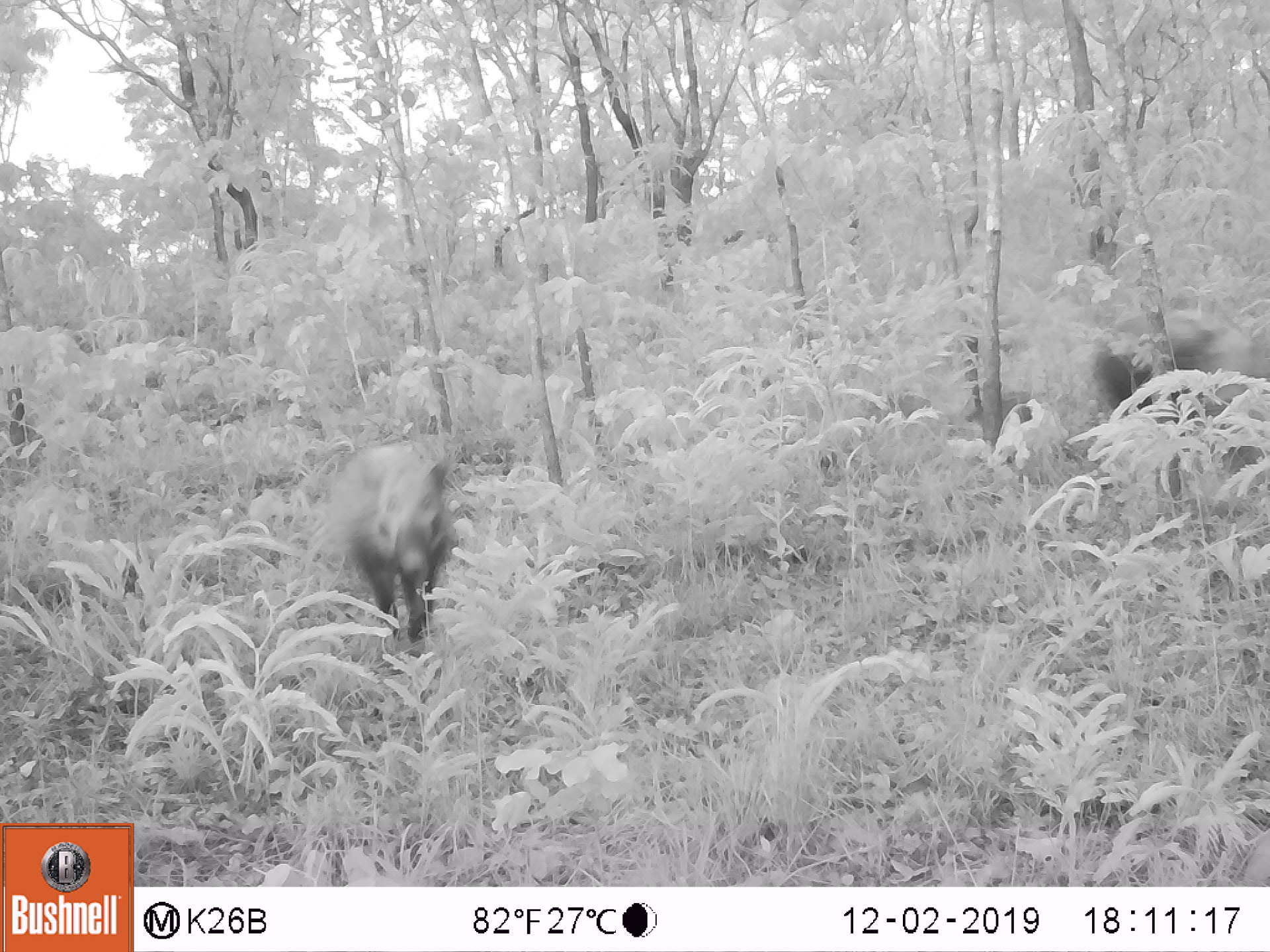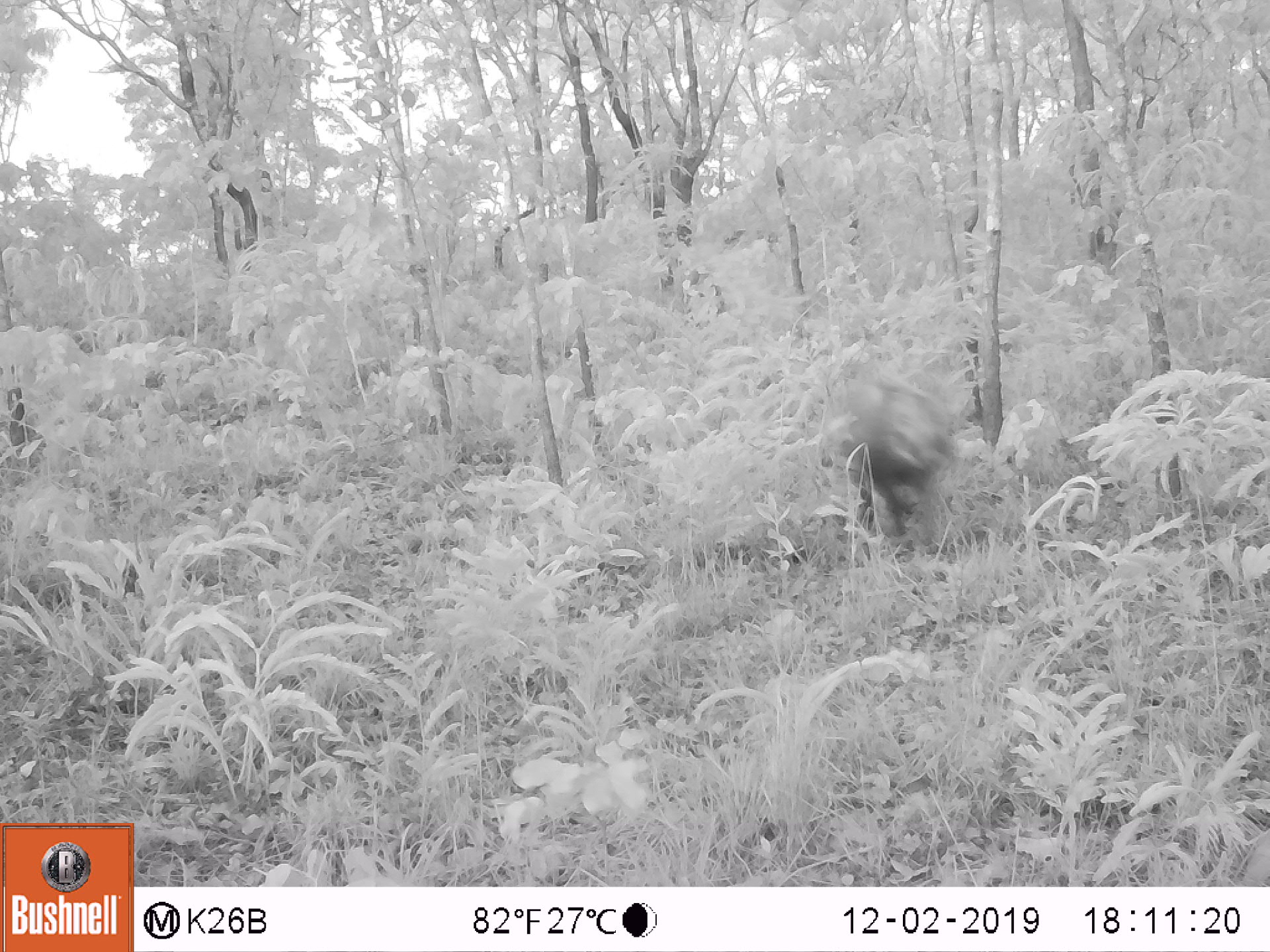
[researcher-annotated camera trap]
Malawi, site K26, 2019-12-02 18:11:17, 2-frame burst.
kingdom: Animalia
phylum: Chordata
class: Mammalia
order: Artiodactyla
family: Suidae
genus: Potamochoerus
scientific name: Potamochoerus larvatus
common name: bushpig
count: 2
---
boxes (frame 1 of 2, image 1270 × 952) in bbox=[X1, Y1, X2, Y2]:
bushpig: bbox=[323, 429, 455, 651]; bbox=[1097, 298, 1247, 455]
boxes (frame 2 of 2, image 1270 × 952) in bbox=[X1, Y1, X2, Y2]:
bushpig: bbox=[799, 360, 961, 544]